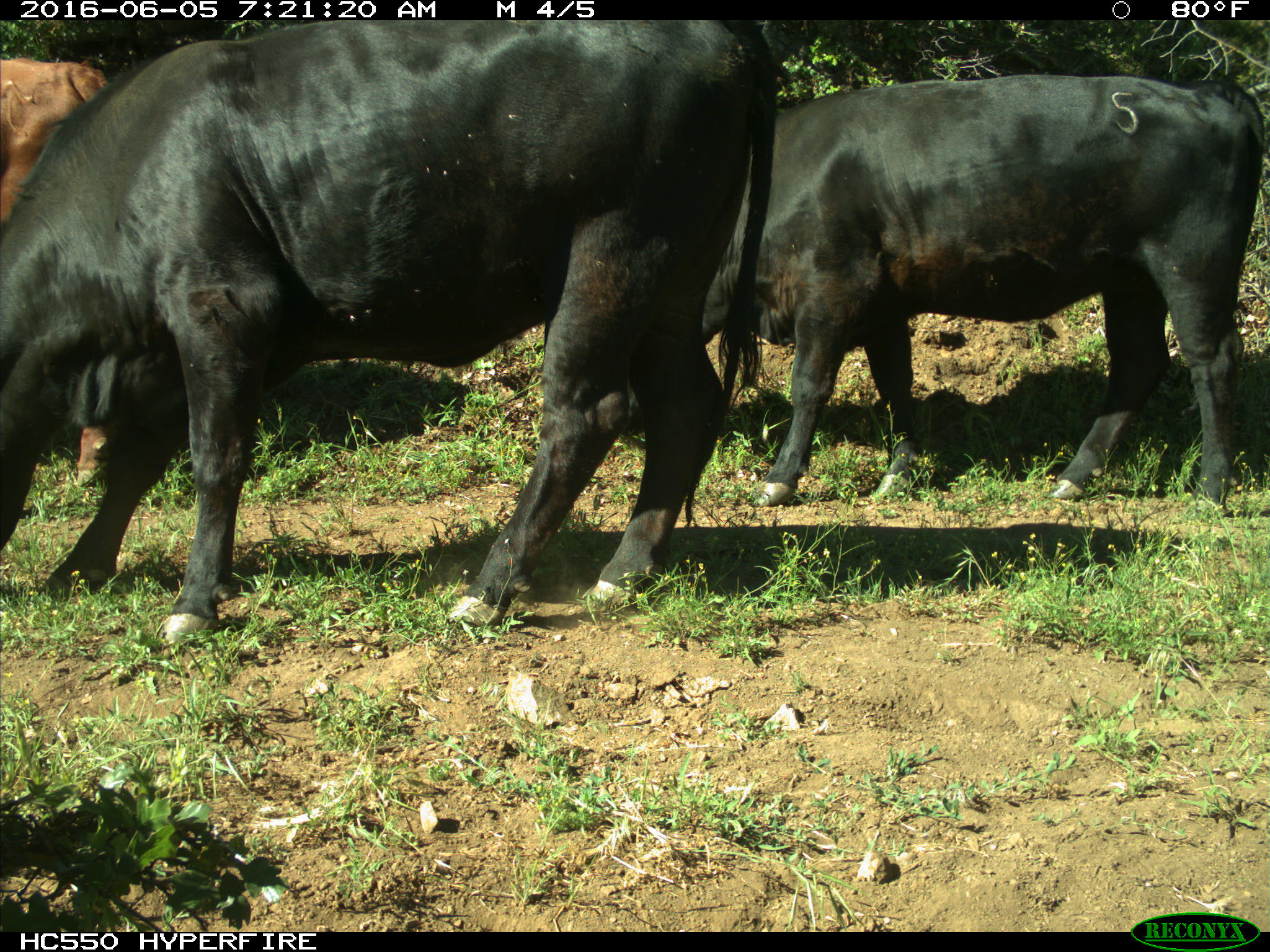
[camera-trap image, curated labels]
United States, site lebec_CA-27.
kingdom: Animalia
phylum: Chordata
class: Mammalia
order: Artiodactyla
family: Bovidae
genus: Bos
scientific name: Bos taurus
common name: domestic cow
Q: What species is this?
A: Bos taurus (domestic cow).